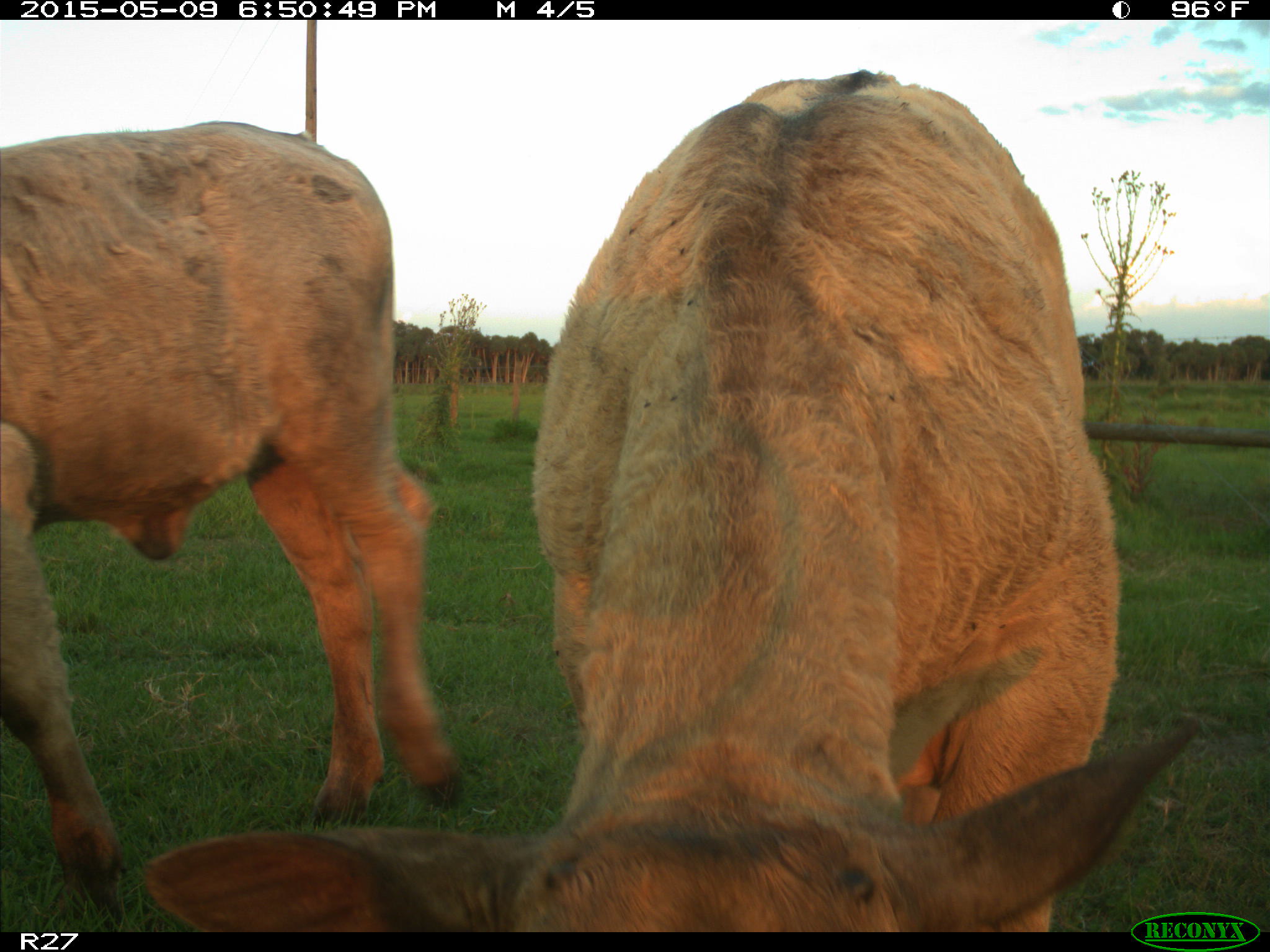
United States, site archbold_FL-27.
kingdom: Animalia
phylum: Chordata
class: Mammalia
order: Artiodactyla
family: Bovidae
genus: Bos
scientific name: Bos taurus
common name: domestic cow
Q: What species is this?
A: Bos taurus (domestic cow).